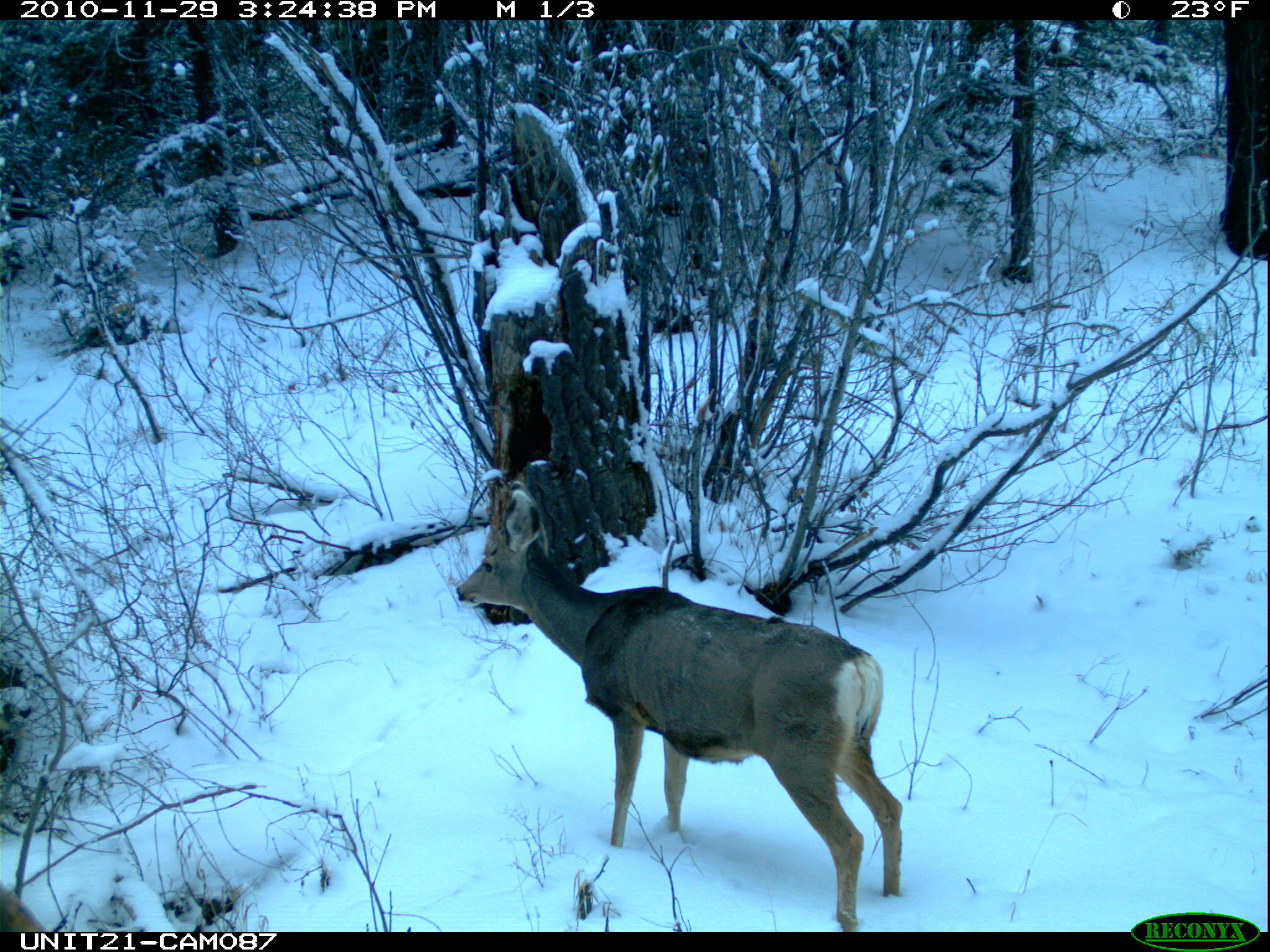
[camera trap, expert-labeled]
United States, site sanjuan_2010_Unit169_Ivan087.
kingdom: Animalia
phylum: Chordata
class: Mammalia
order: Artiodactyla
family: Cervidae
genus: Odocoileus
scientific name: Odocoileus hemionus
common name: mule deer